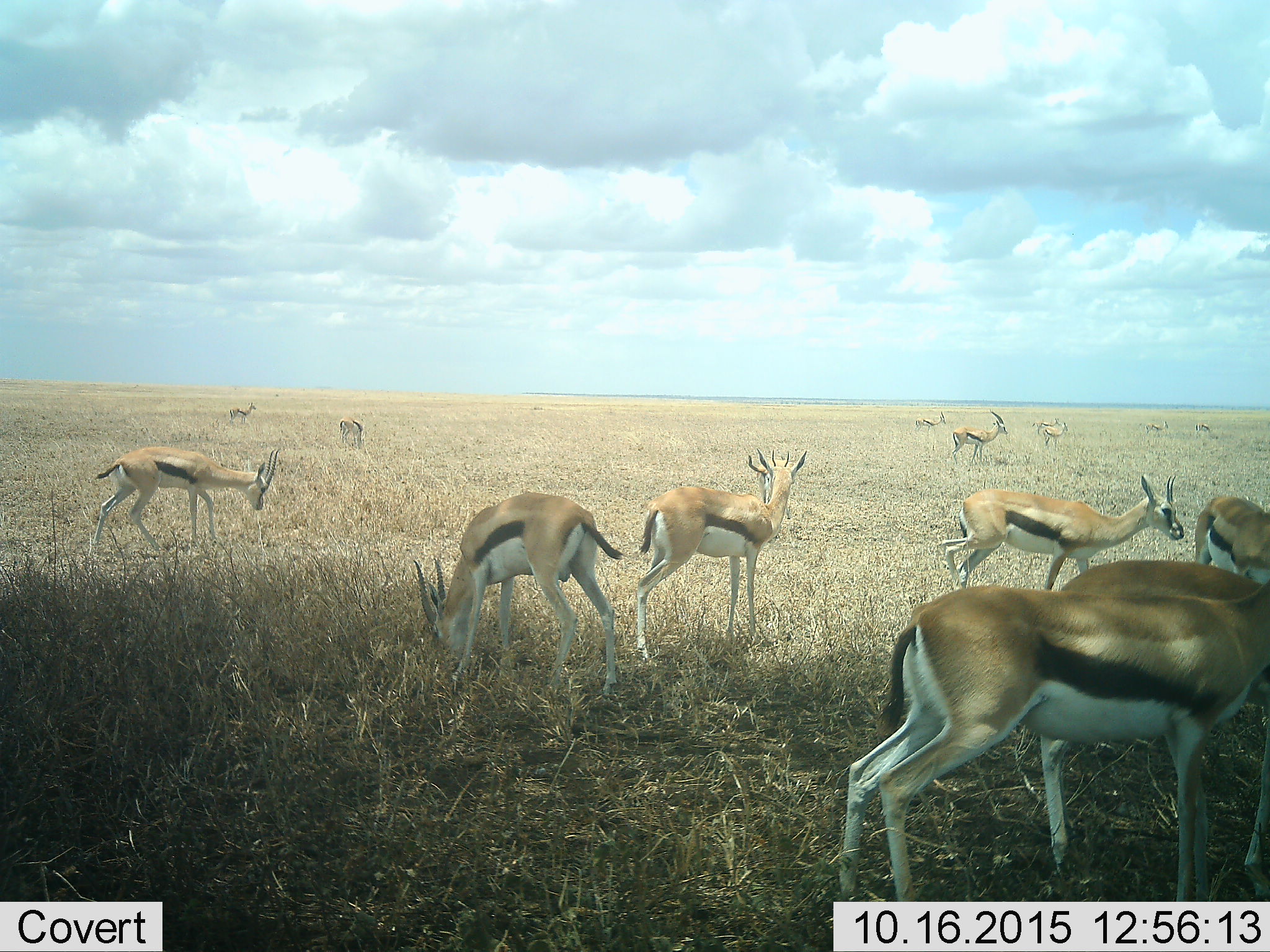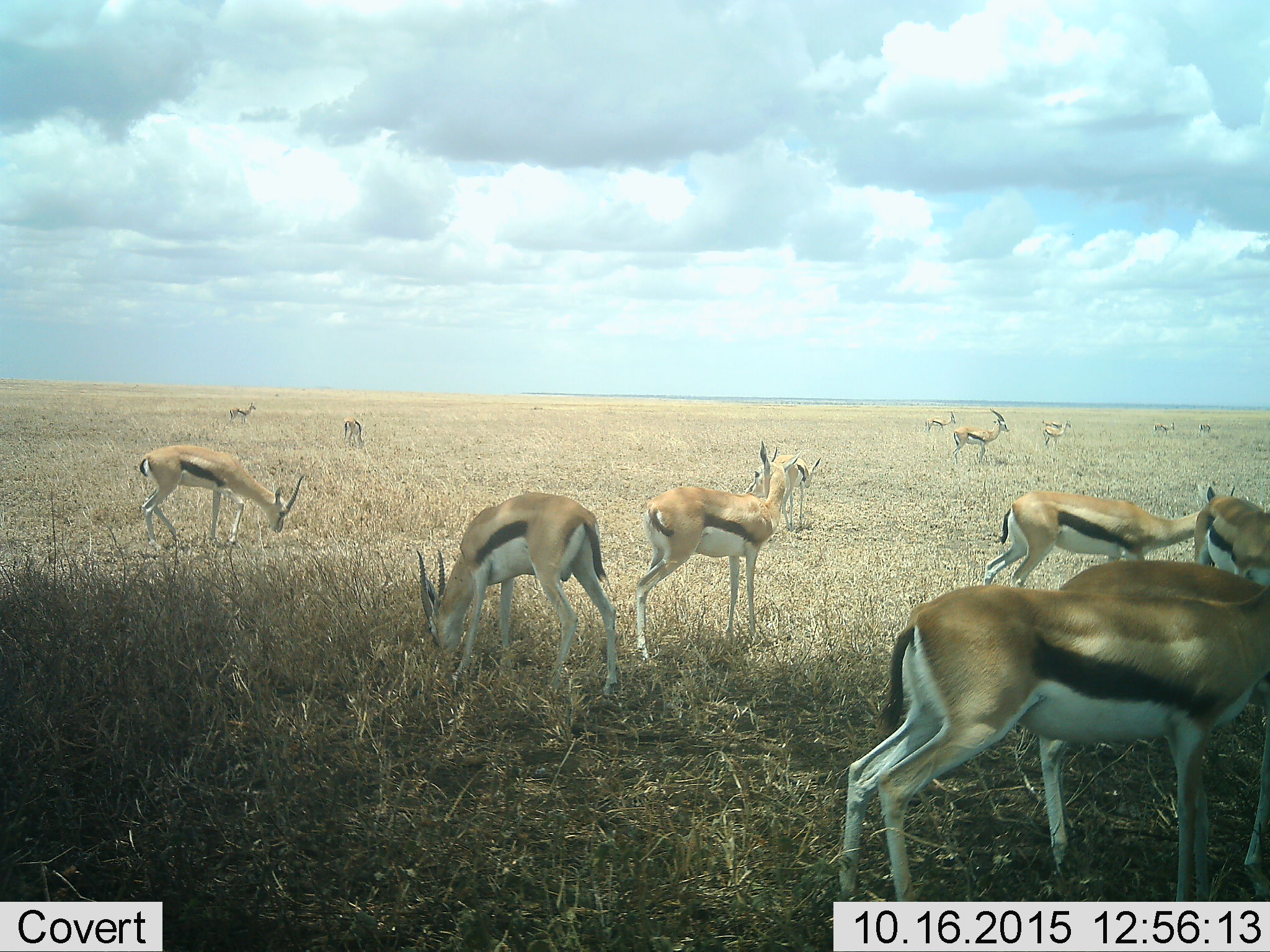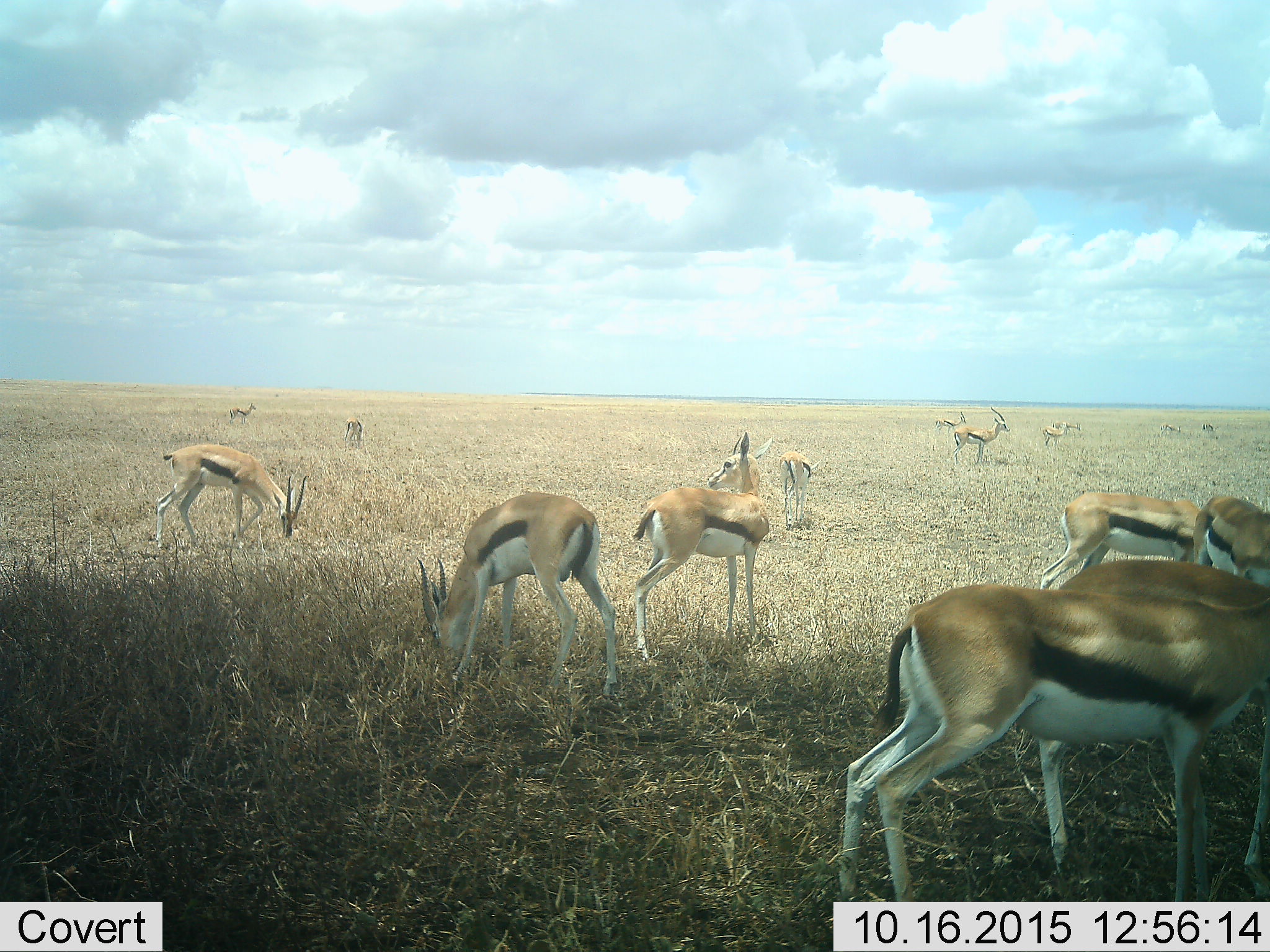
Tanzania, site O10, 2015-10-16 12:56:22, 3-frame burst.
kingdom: Animalia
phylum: Chordata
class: Mammalia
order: Artiodactyla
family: Bovidae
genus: Eudorcas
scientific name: Eudorcas thomsonii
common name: thomson's gazelle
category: gazellethomsons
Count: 11-50.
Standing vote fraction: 86%.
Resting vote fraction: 0%.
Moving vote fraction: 43%.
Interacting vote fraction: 14%.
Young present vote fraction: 14%.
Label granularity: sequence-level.